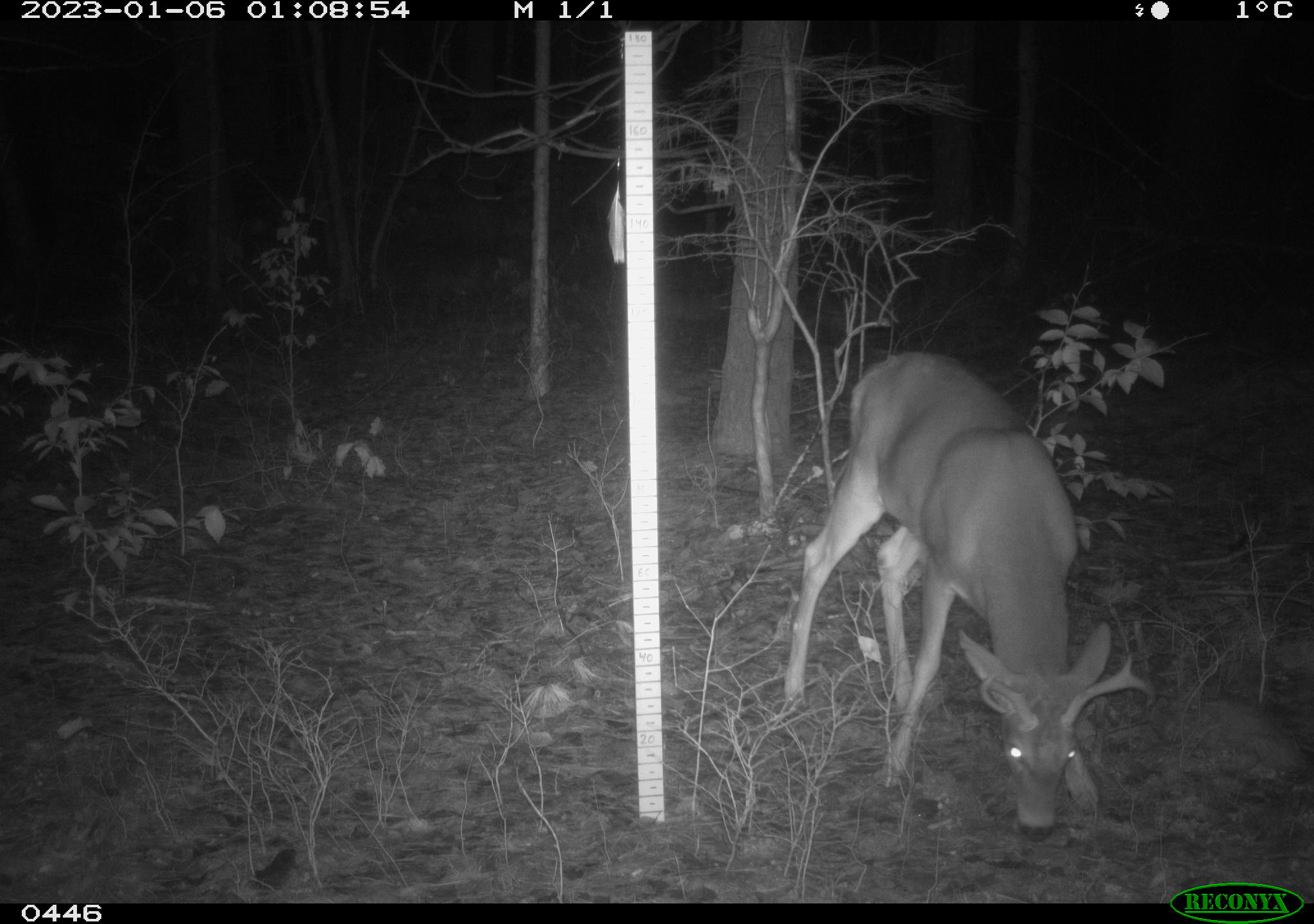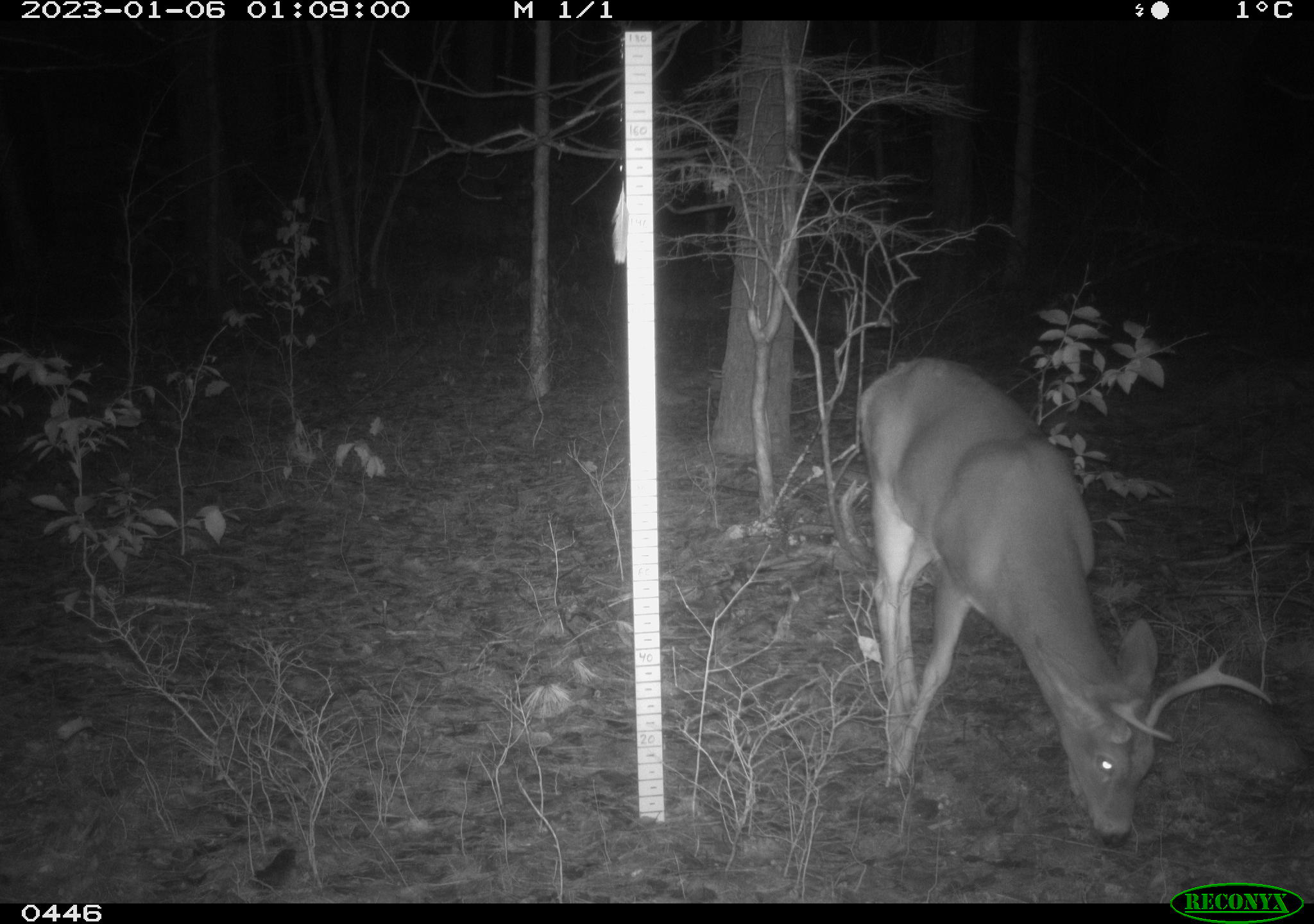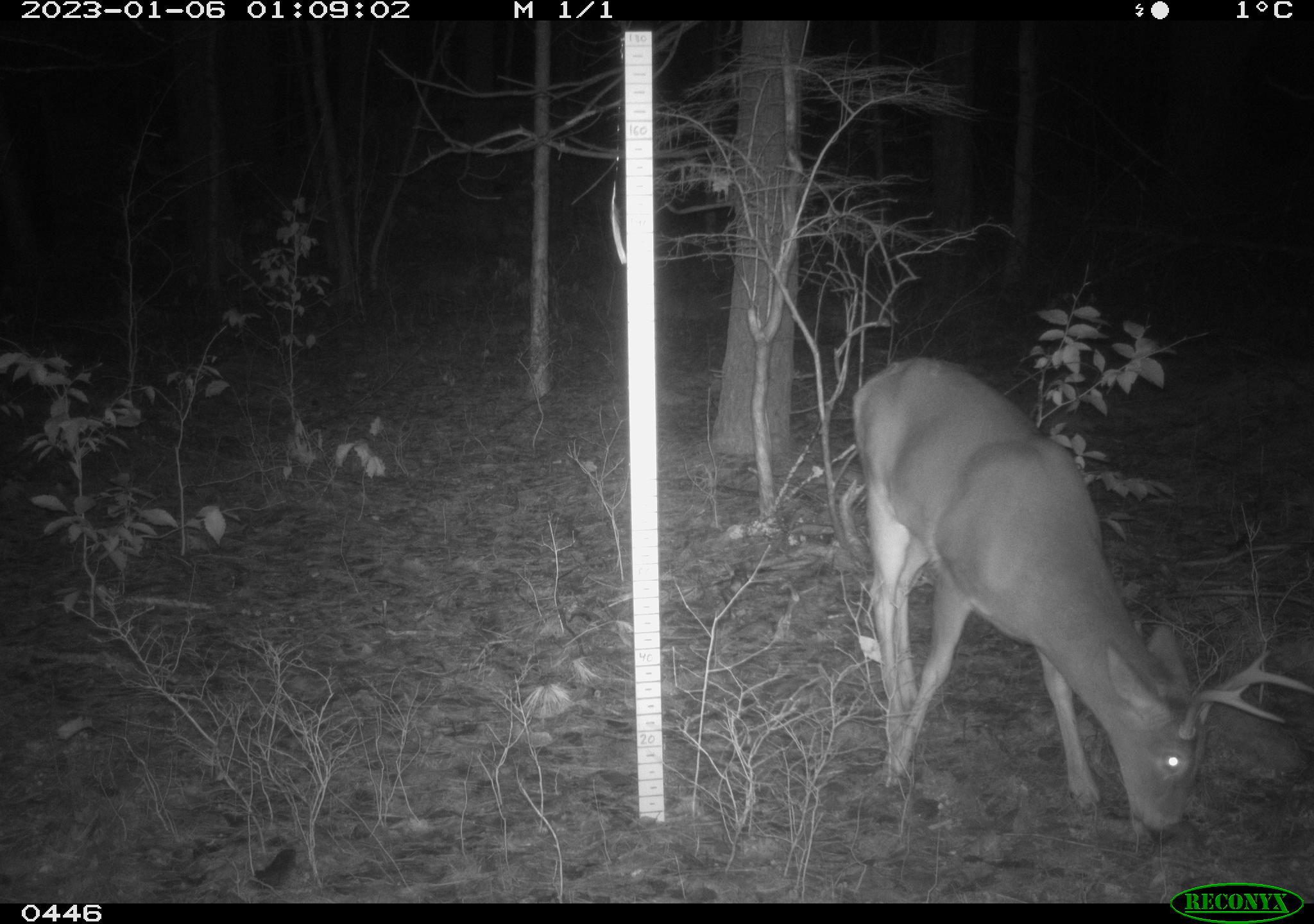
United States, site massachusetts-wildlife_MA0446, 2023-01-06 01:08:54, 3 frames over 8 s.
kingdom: Animalia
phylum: Chordata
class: Mammalia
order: Artiodactyla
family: Cervidae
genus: Odocoileus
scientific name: Odocoileus virginianus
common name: white-tailed deer